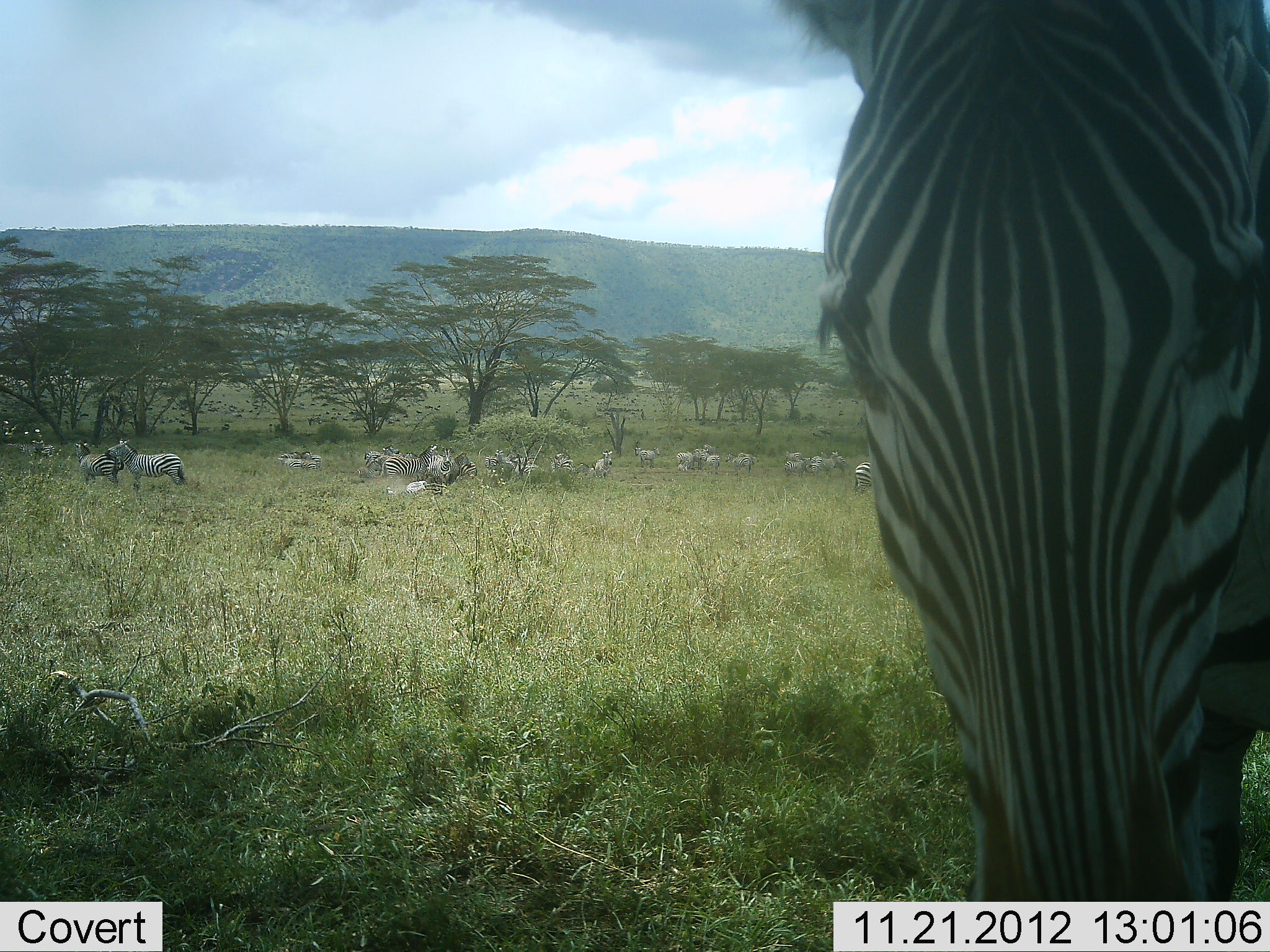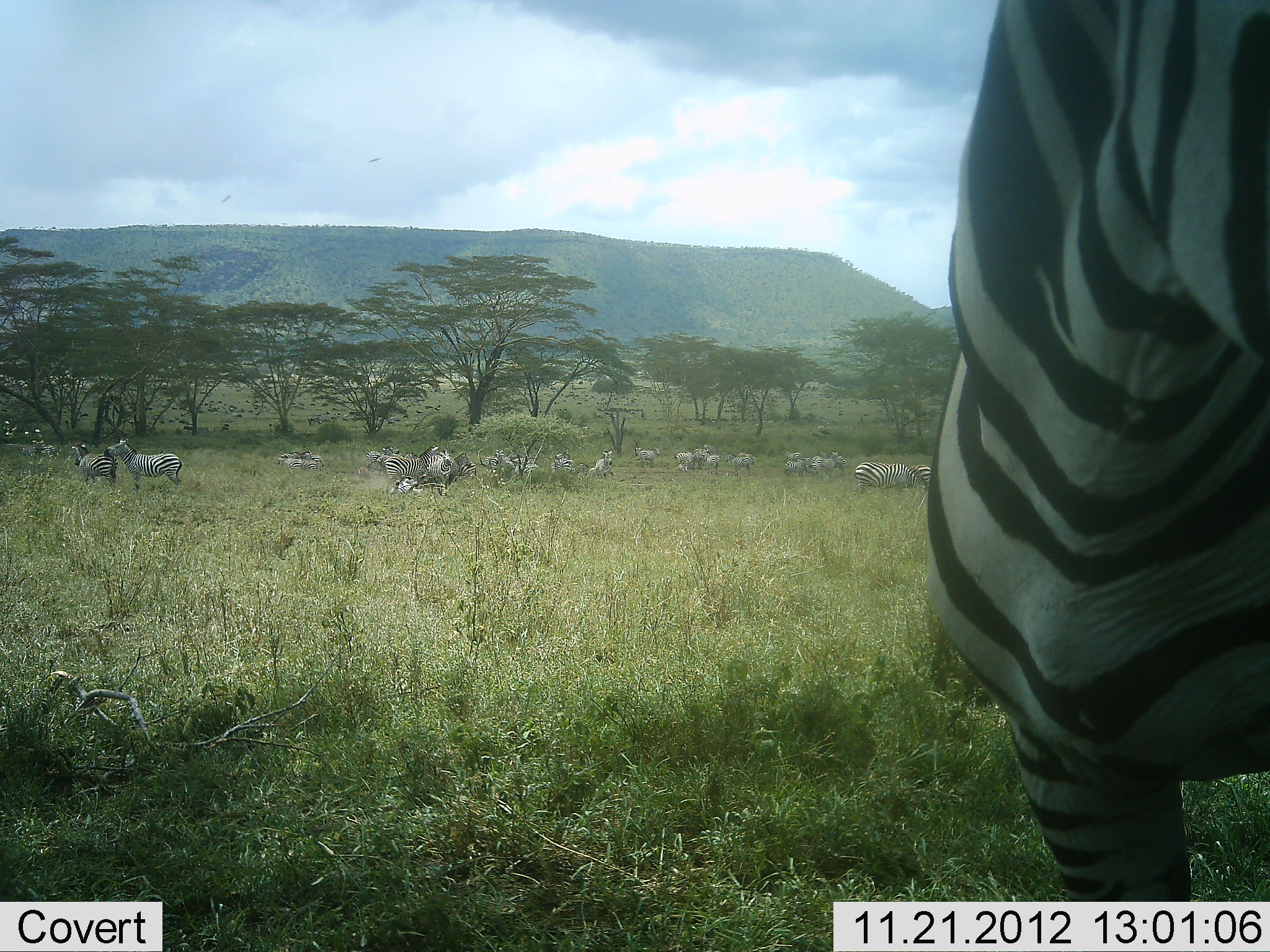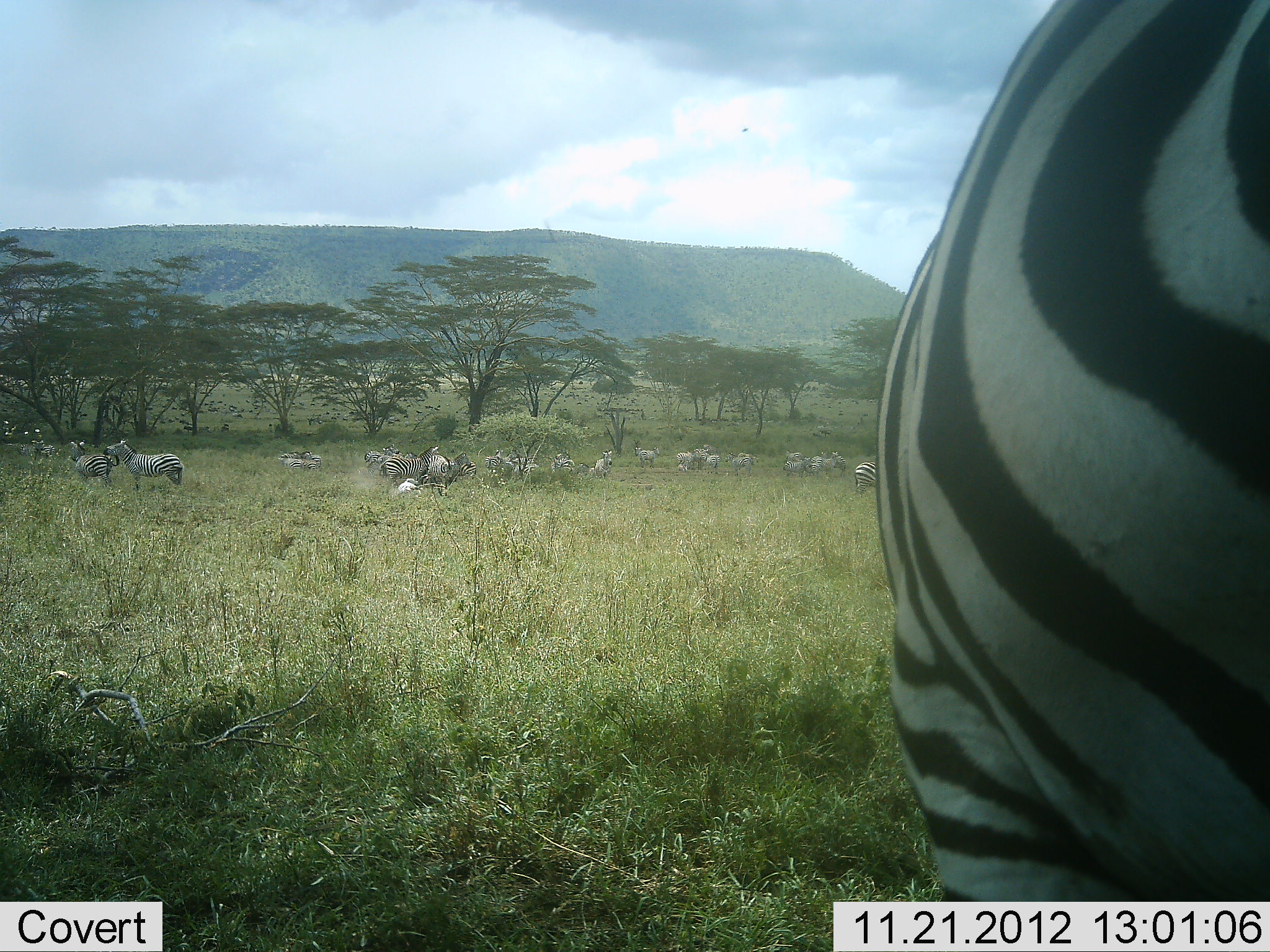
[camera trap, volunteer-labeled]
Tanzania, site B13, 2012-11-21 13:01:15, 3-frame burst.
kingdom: Animalia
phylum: Chordata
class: Mammalia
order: Perissodactyla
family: Equidae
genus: Equus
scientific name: Equus quagga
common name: plains zebra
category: zebra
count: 11-50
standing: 60%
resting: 50%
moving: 30%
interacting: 30%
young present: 0%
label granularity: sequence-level